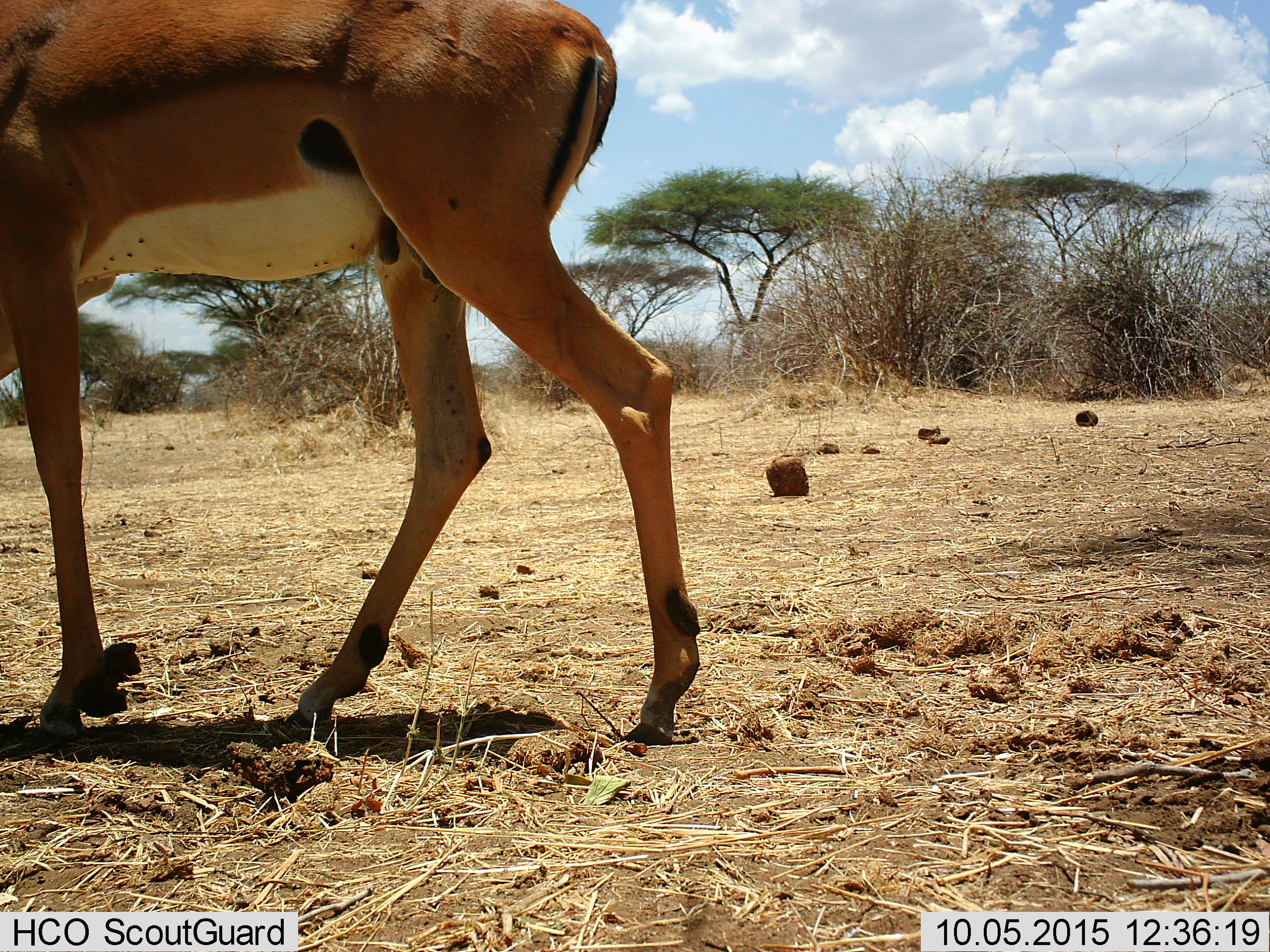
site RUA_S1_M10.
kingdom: Animalia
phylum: Chordata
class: Mammalia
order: Artiodactyla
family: Bovidae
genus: Aepyceros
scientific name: Aepyceros melampus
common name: impala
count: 1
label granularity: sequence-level